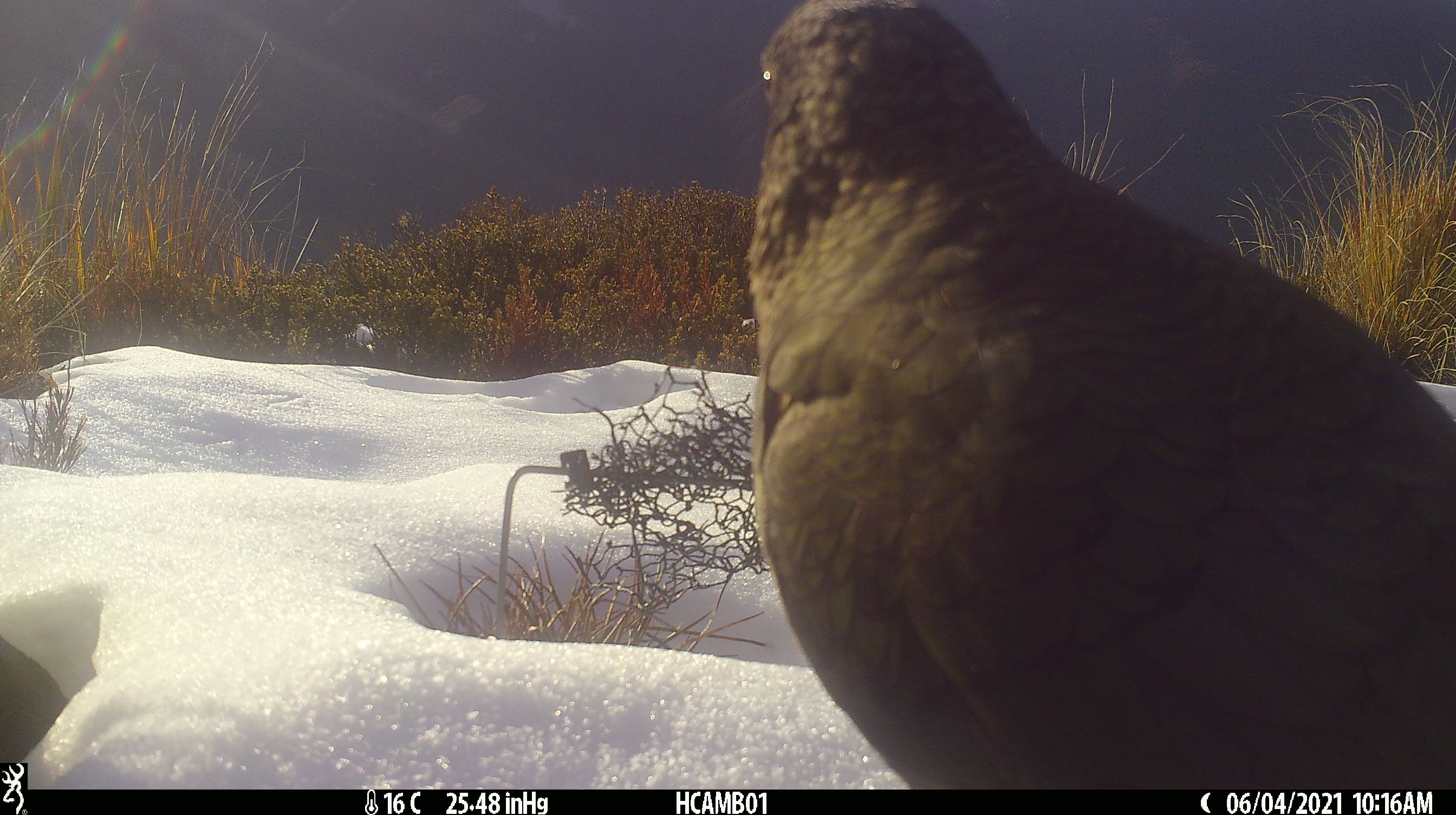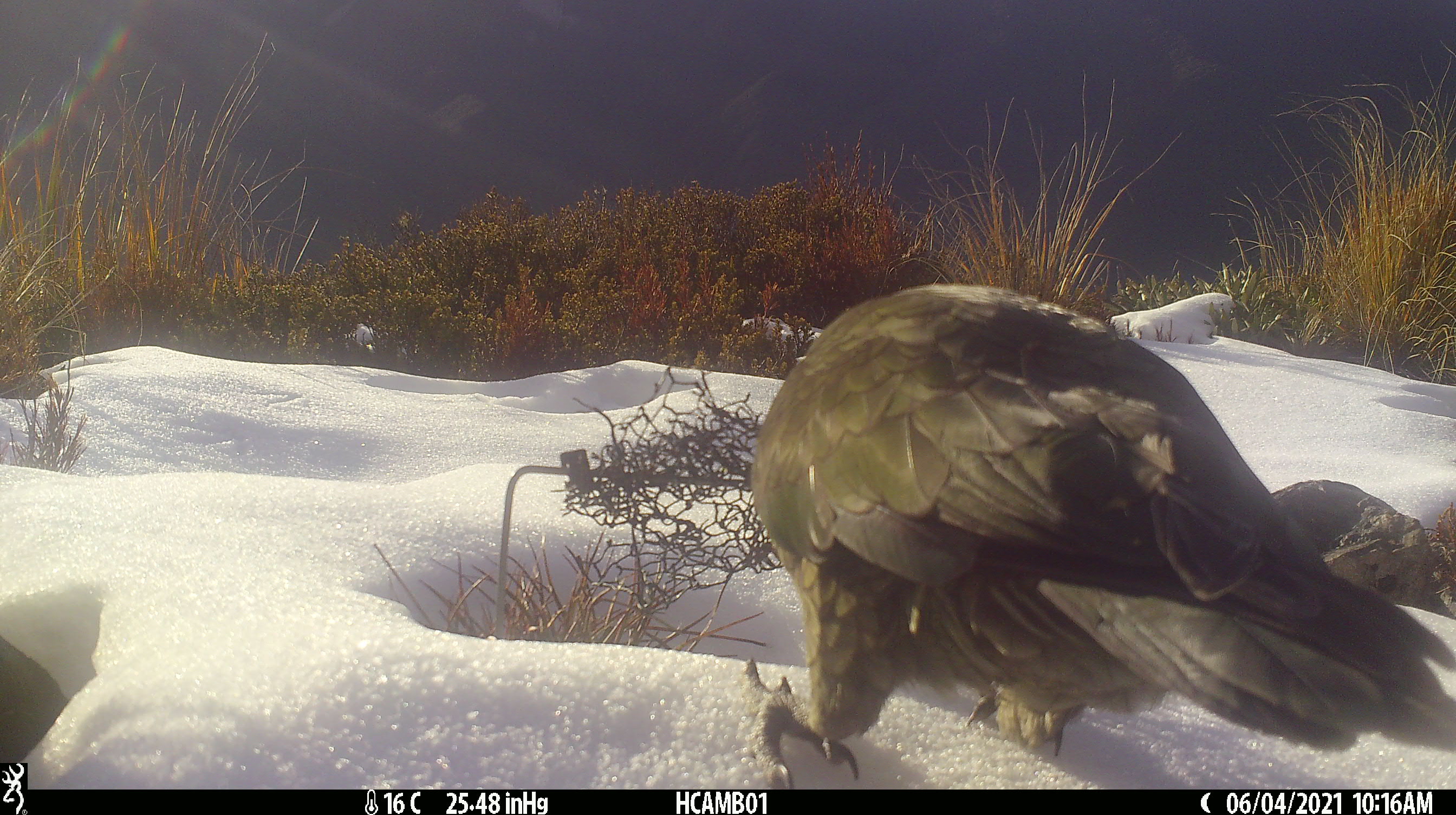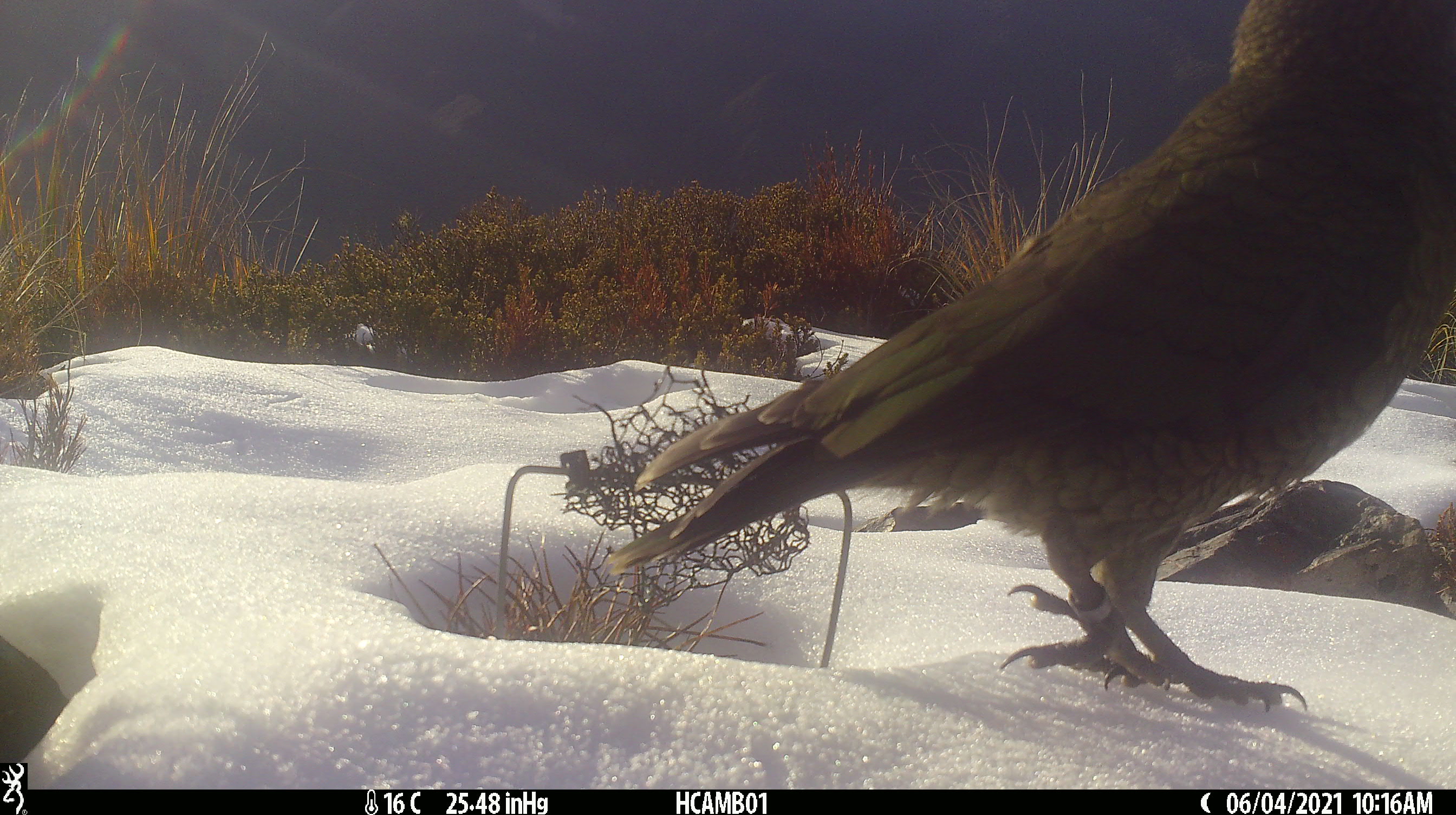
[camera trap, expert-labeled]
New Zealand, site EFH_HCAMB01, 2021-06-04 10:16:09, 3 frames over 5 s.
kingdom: Animalia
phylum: Chordata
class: Aves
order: Psittaciformes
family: Strigopidae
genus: Nestor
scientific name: Nestor notabilis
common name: kea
Kea (Nestor notabilis).